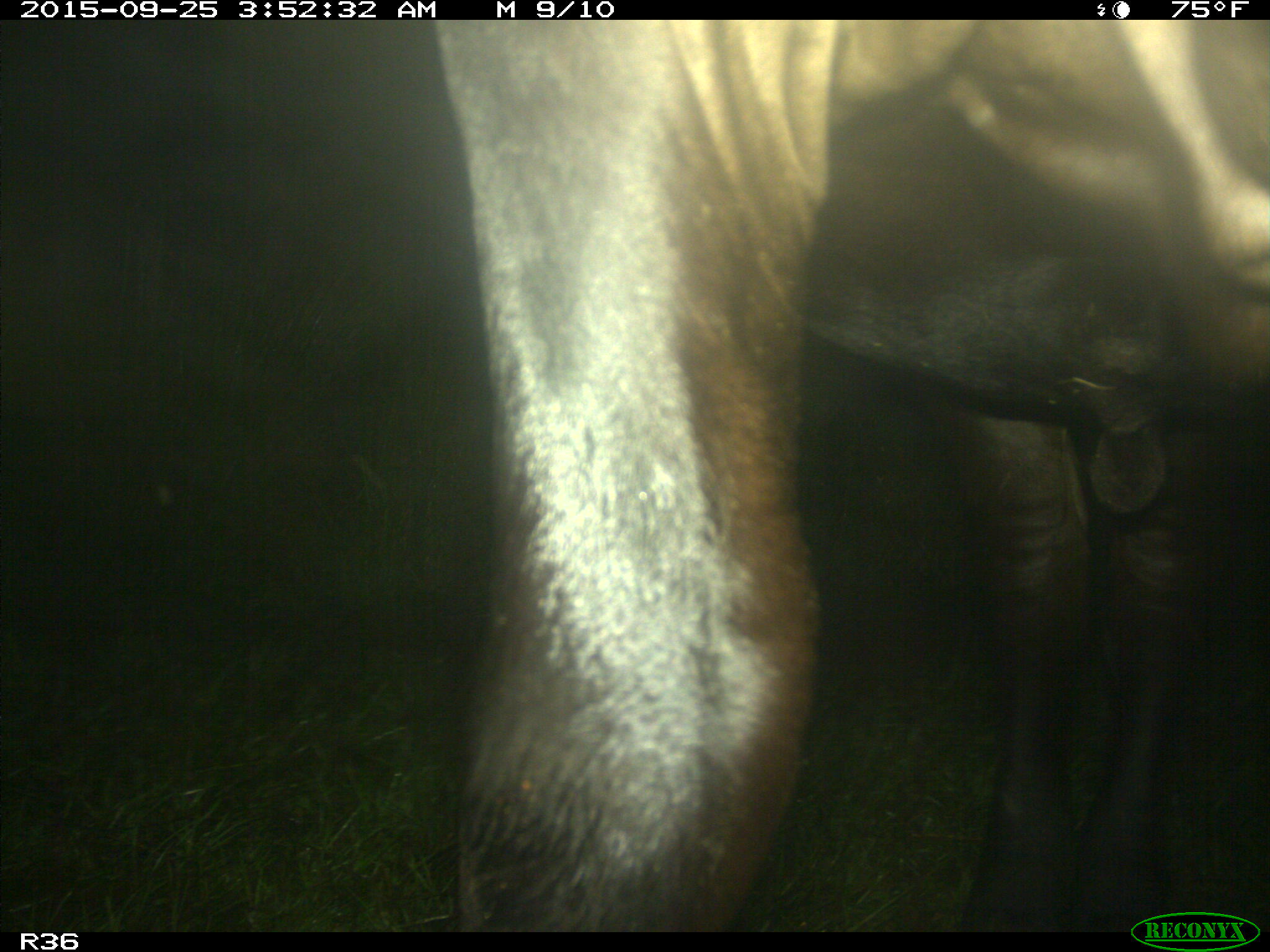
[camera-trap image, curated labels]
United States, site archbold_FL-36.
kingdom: Animalia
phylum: Chordata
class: Mammalia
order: Artiodactyla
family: Bovidae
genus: Bos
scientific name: Bos taurus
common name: domestic cow